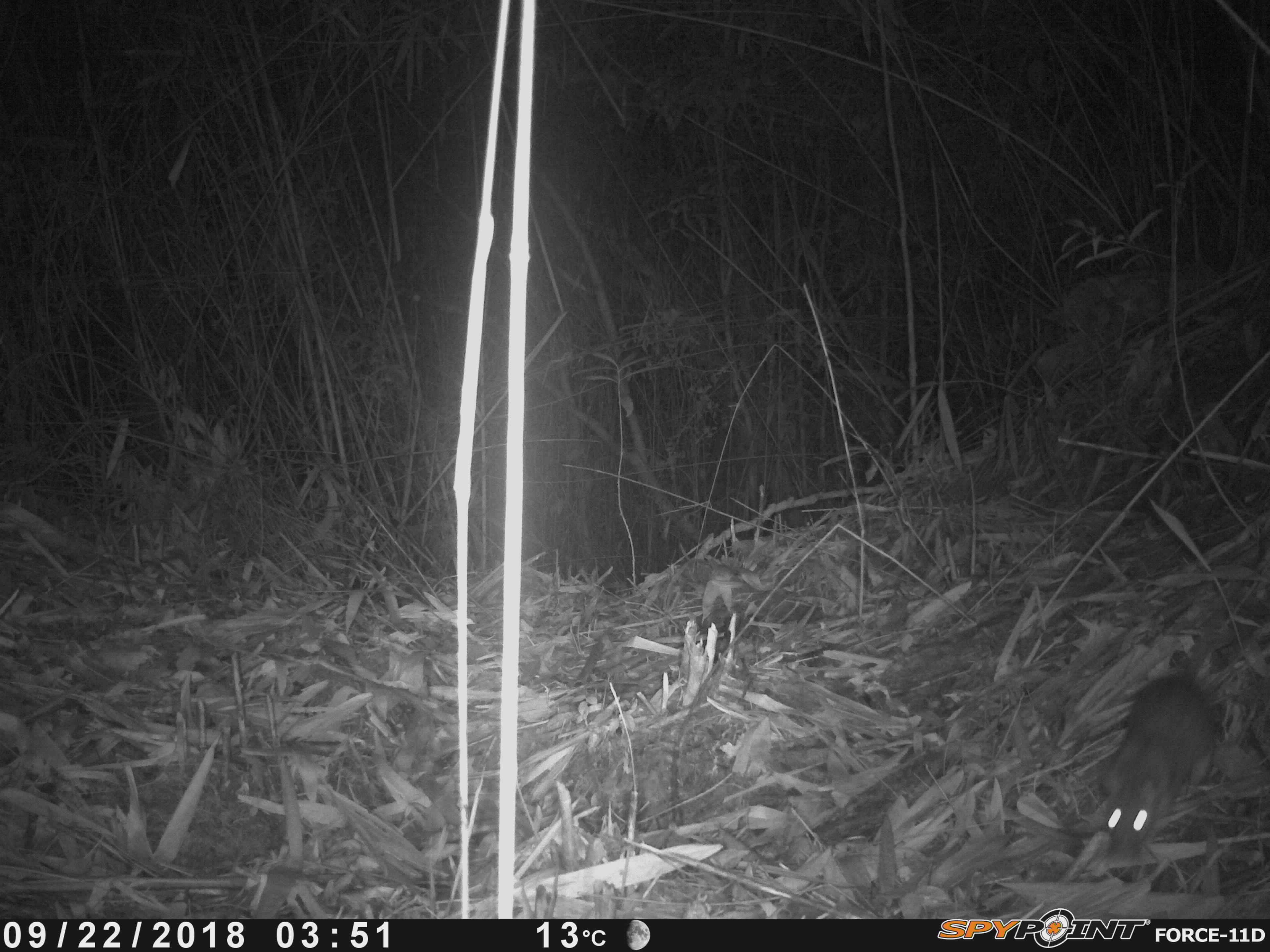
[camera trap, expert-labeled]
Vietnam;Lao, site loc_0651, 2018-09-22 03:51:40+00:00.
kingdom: Animalia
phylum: Chordata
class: Mammalia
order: Rodentia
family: Muridae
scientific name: Muridae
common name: old-world mice and rats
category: unidentified murid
Unidentified murid (old-world mice and rats) (Muridae). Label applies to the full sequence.